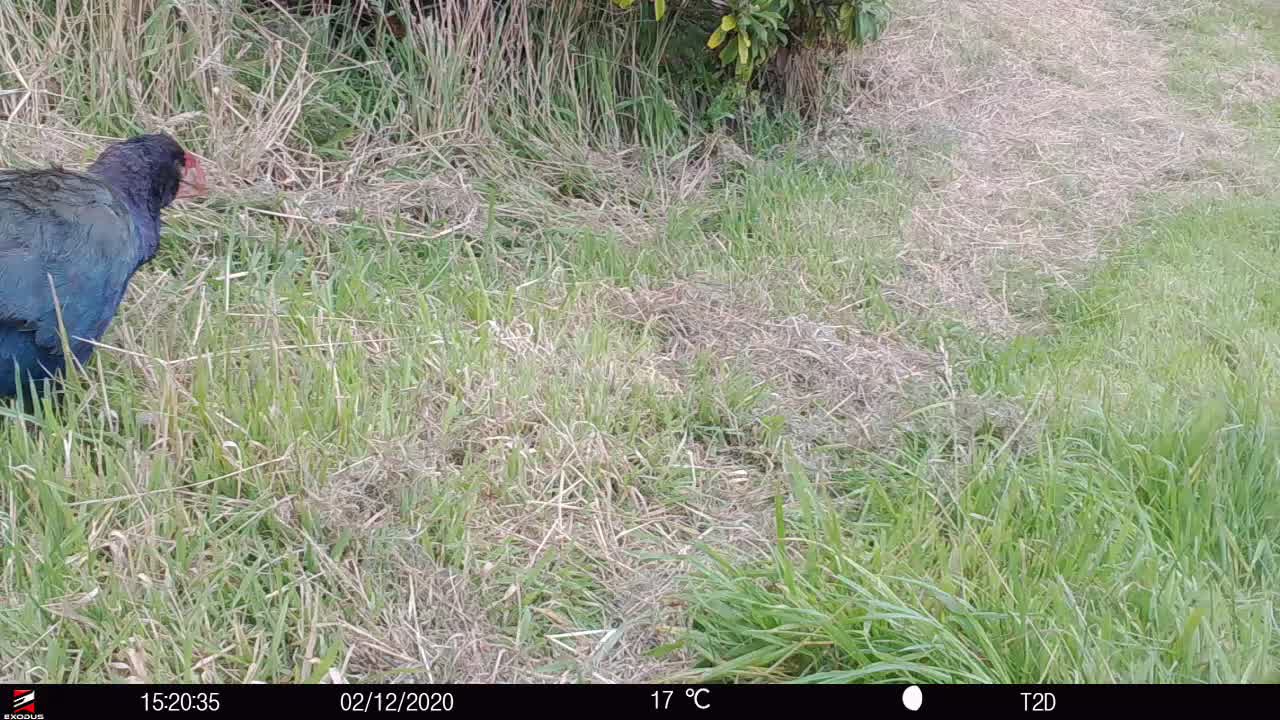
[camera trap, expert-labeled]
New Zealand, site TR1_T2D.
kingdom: Animalia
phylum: Chordata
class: Aves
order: Gruiformes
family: Rallidae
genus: Porphyrio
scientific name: Porphyrio mantelli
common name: takahe